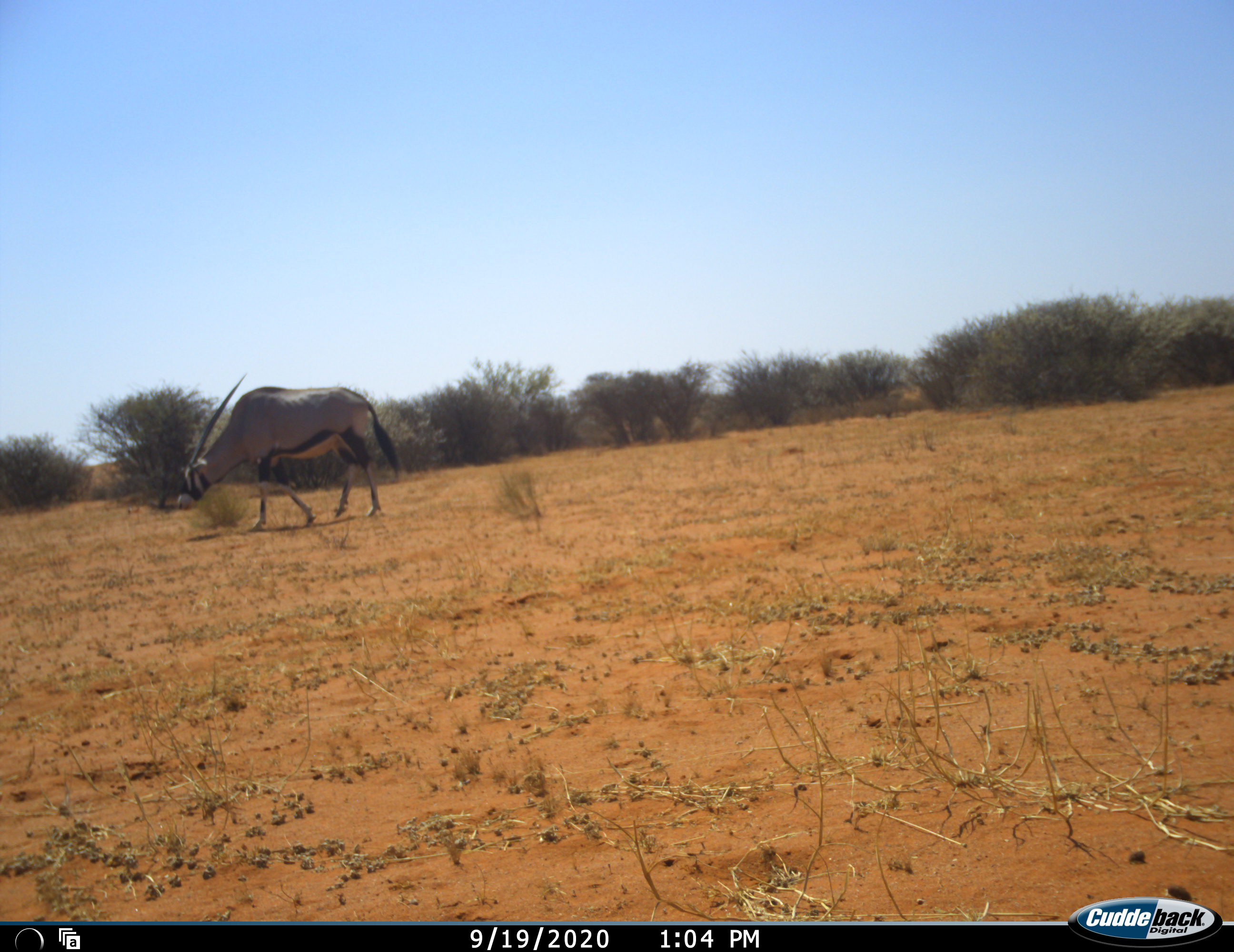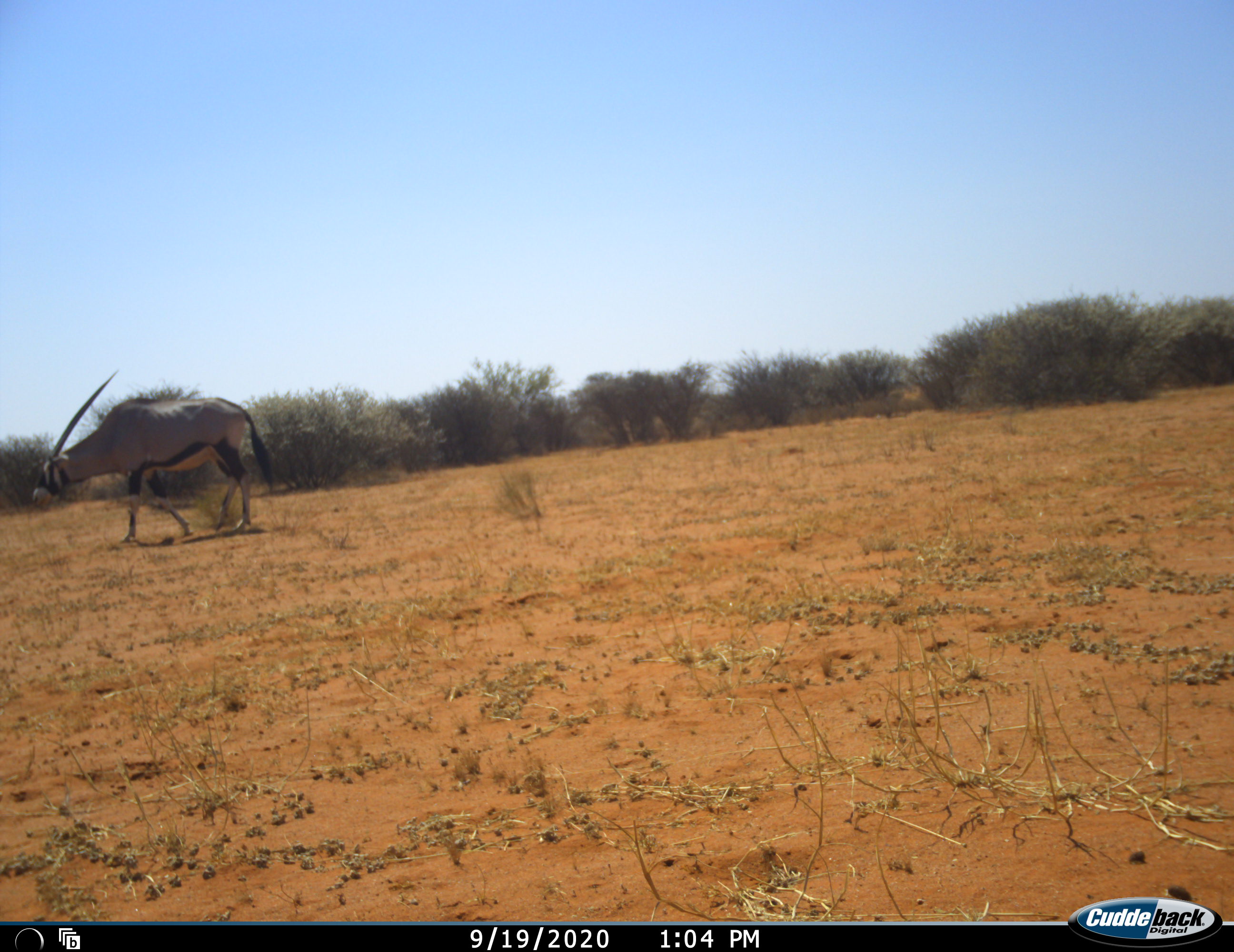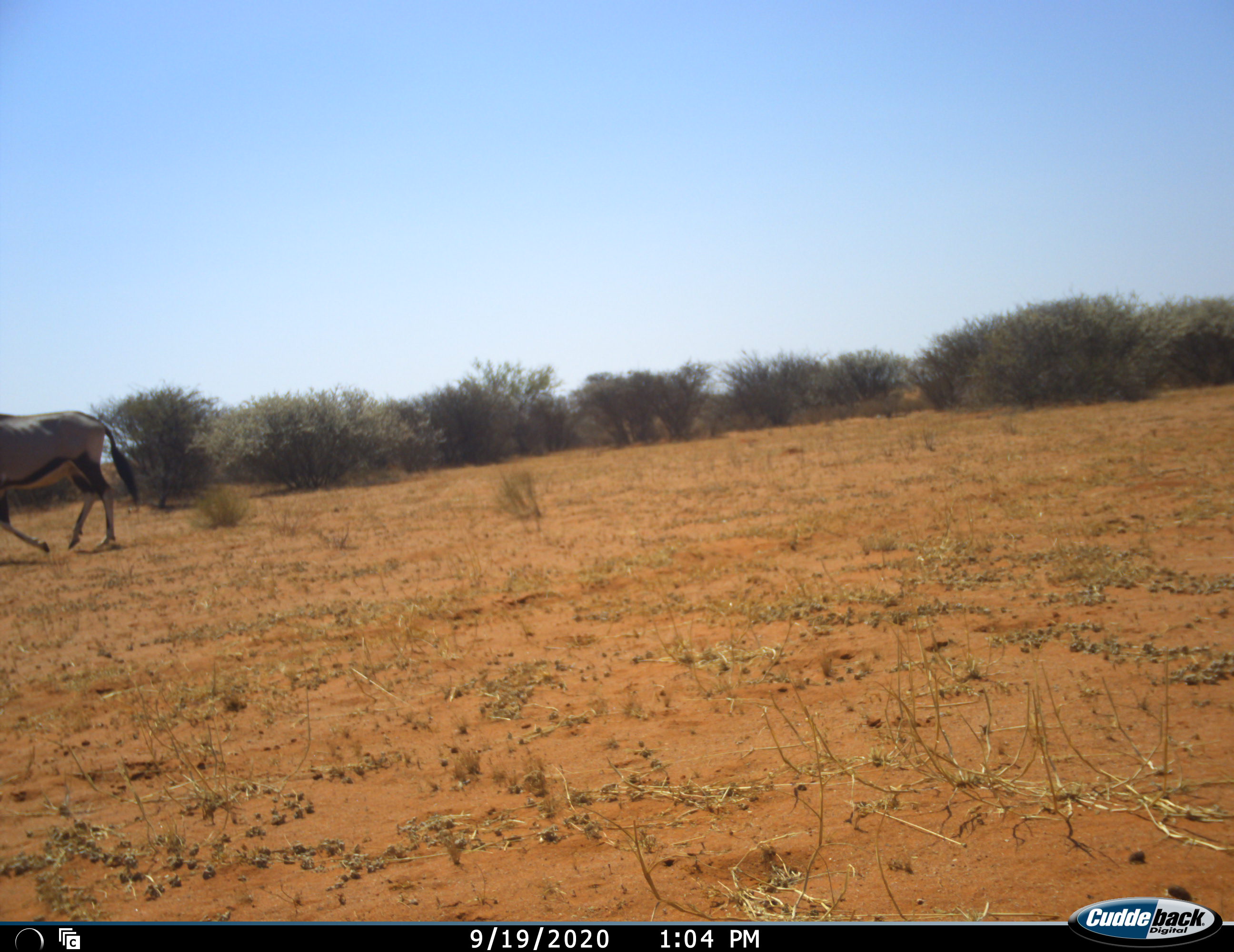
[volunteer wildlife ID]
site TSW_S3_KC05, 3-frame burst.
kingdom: Animalia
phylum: Chordata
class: Mammalia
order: Artiodactyla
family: Bovidae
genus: Oryx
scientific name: Oryx gazella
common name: gemsbok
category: oryx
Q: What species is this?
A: Oryx (gemsbok) (Oryx gazella).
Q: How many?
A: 1.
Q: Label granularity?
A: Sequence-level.